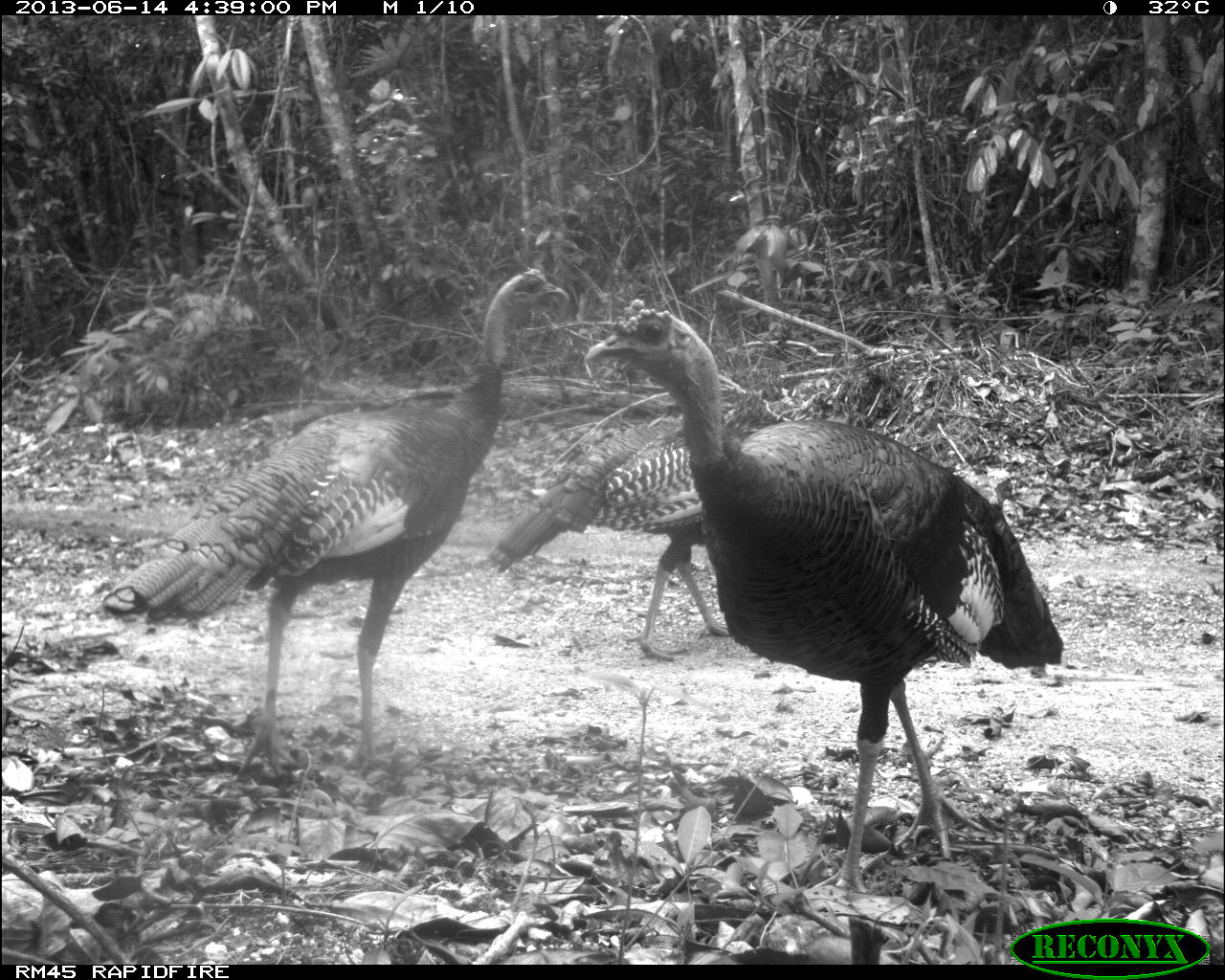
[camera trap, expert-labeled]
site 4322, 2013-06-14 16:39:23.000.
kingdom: Animalia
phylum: Chordata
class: Aves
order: Galliformes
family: Phasianidae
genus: Meleagris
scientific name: Meleagris ocellata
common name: ocellated turkey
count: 3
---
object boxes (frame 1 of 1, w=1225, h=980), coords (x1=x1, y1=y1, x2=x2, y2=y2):
meleagris ocellata: (x1=578, y1=293, x2=1069, y2=896); (x1=96, y1=261, x2=568, y2=782); (x1=481, y1=414, x2=822, y2=661)